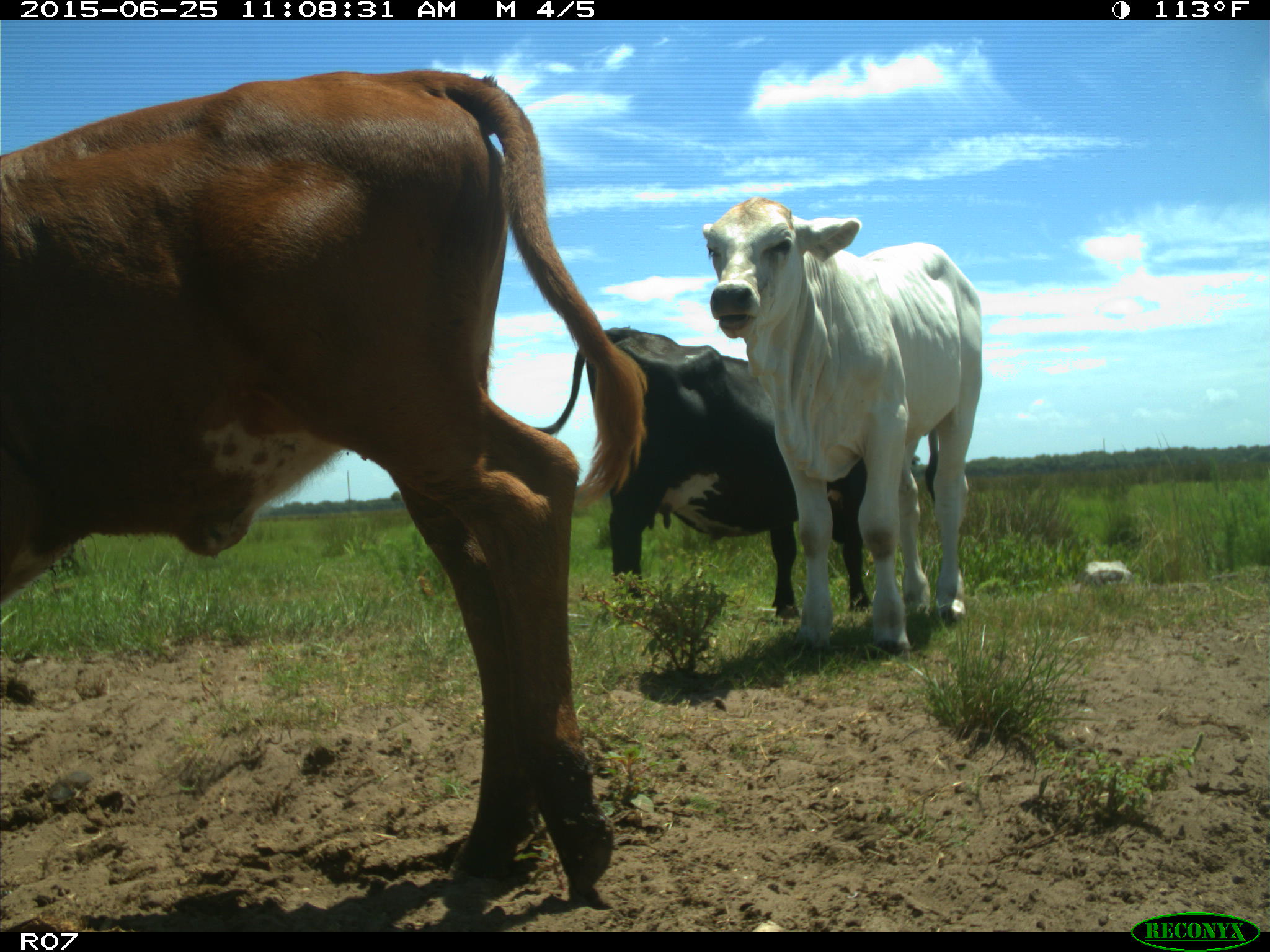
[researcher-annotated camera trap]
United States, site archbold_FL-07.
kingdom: Animalia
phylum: Chordata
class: Mammalia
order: Artiodactyla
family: Bovidae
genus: Bos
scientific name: Bos taurus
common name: domestic cow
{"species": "Bos taurus (domestic cow)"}